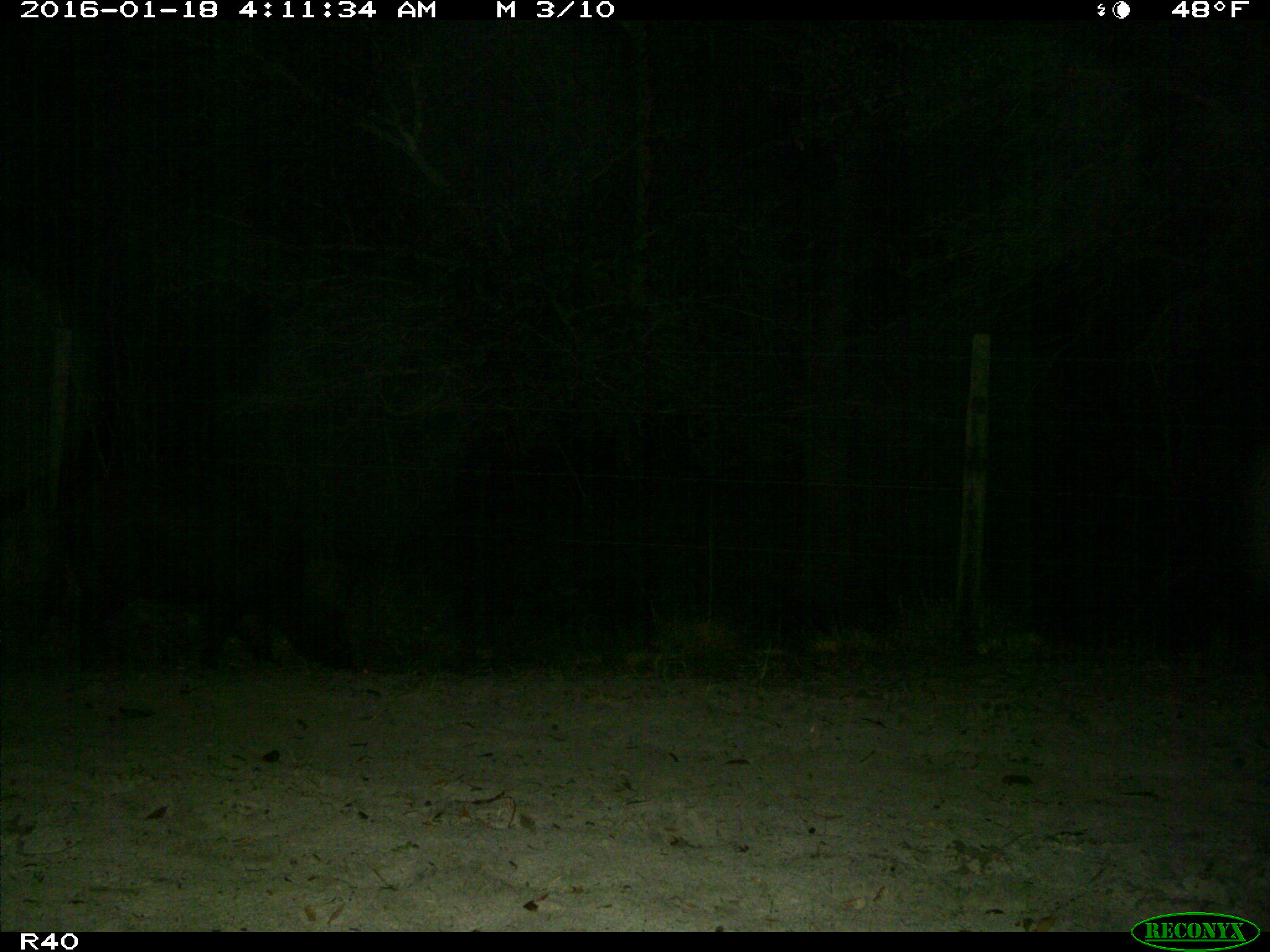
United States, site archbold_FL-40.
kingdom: Animalia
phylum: Chordata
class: Mammalia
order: Artiodactyla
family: Suidae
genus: Sus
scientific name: Sus scrofa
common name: wild boar